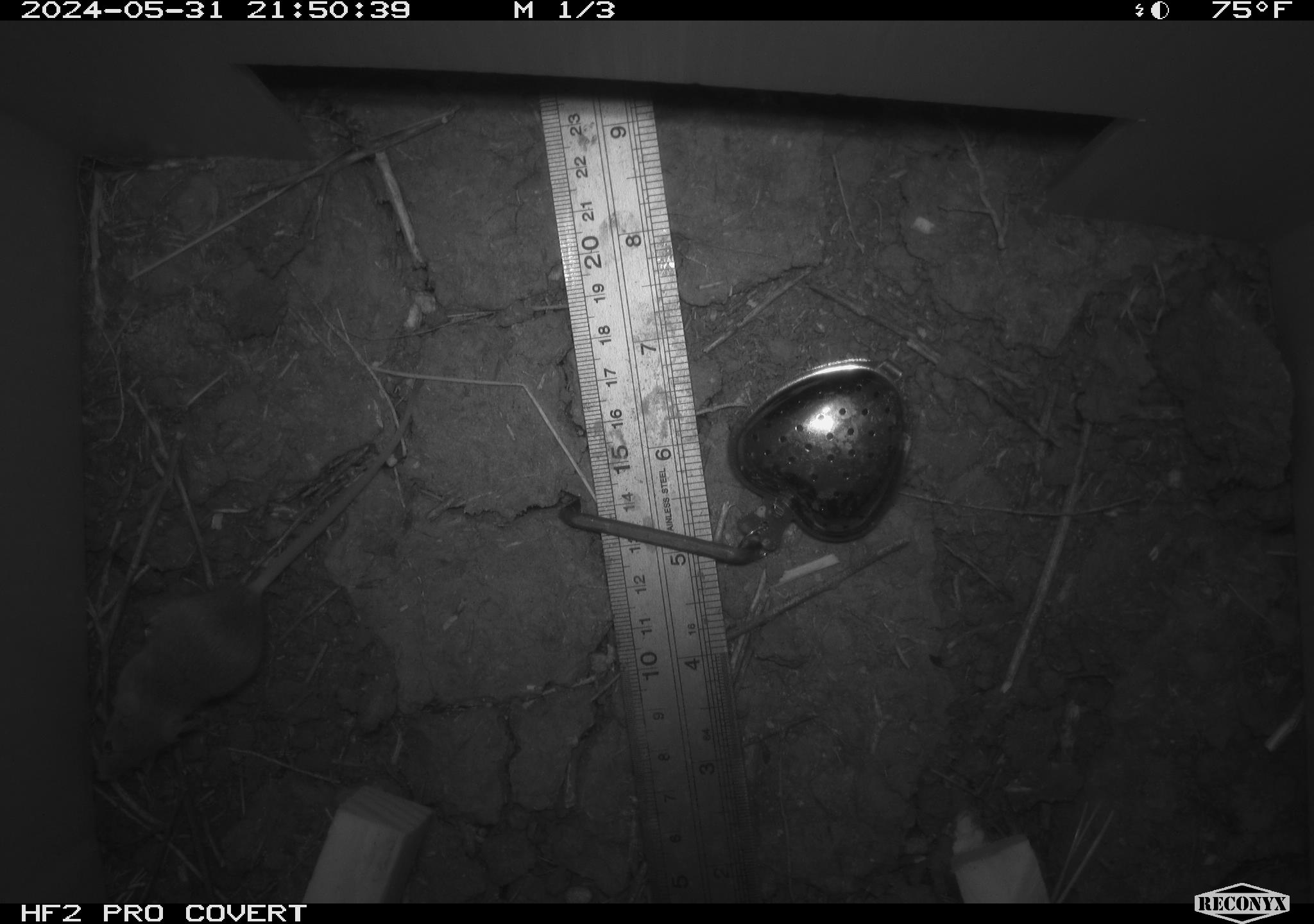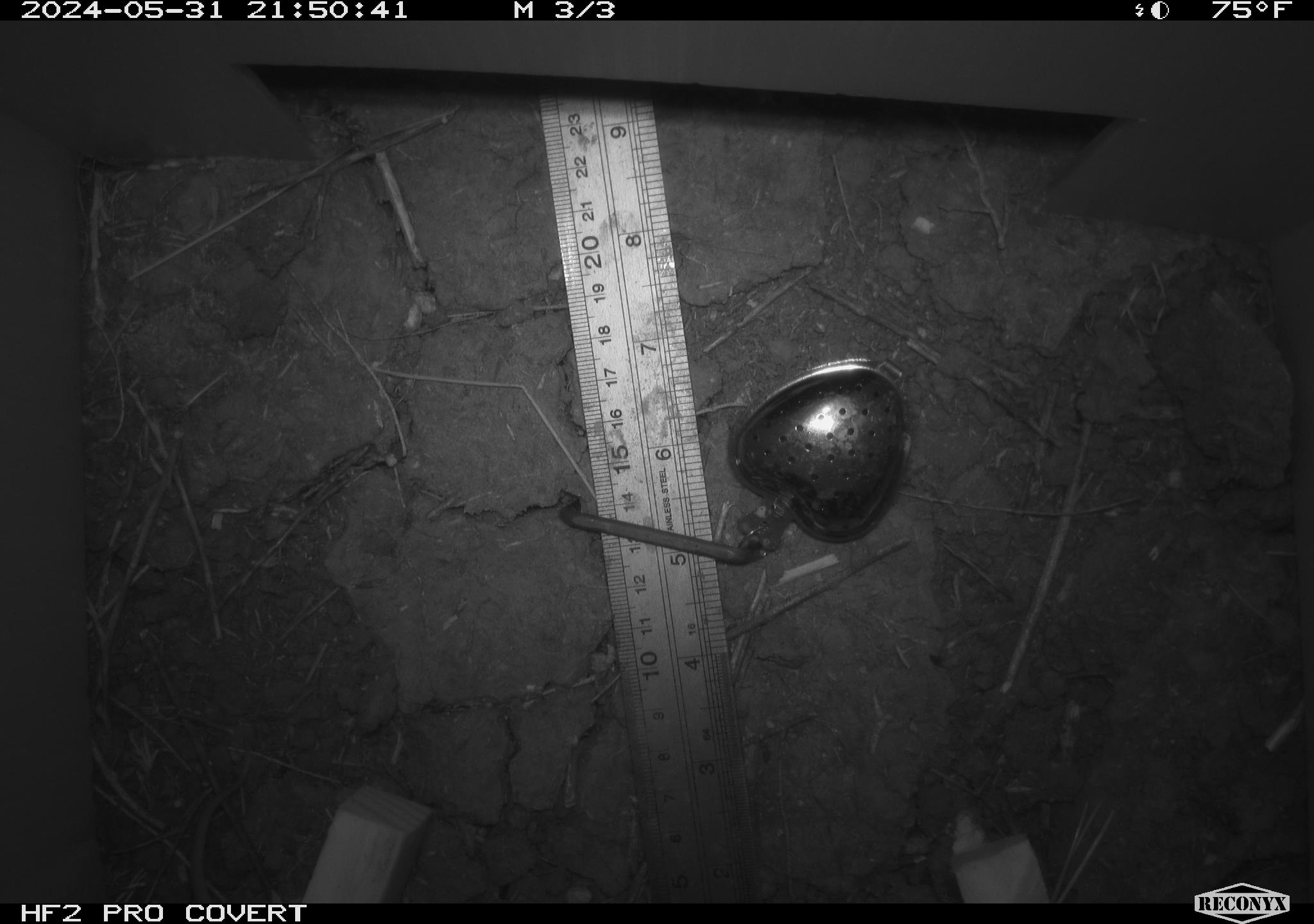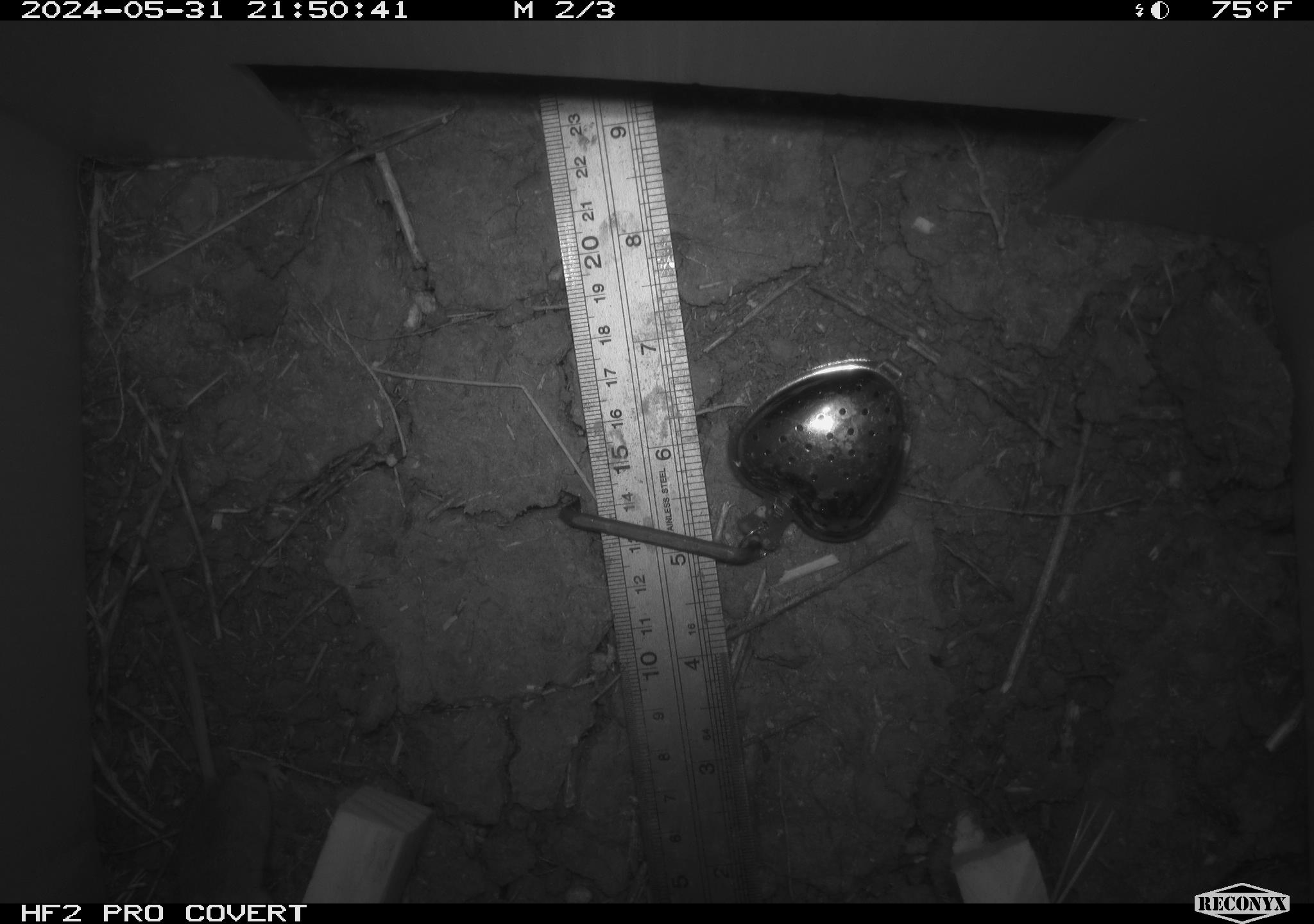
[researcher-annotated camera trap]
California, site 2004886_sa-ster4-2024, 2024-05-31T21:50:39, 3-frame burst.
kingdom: Animalia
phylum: Chordata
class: Mammalia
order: Rodentia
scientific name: Rodentia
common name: mouse species